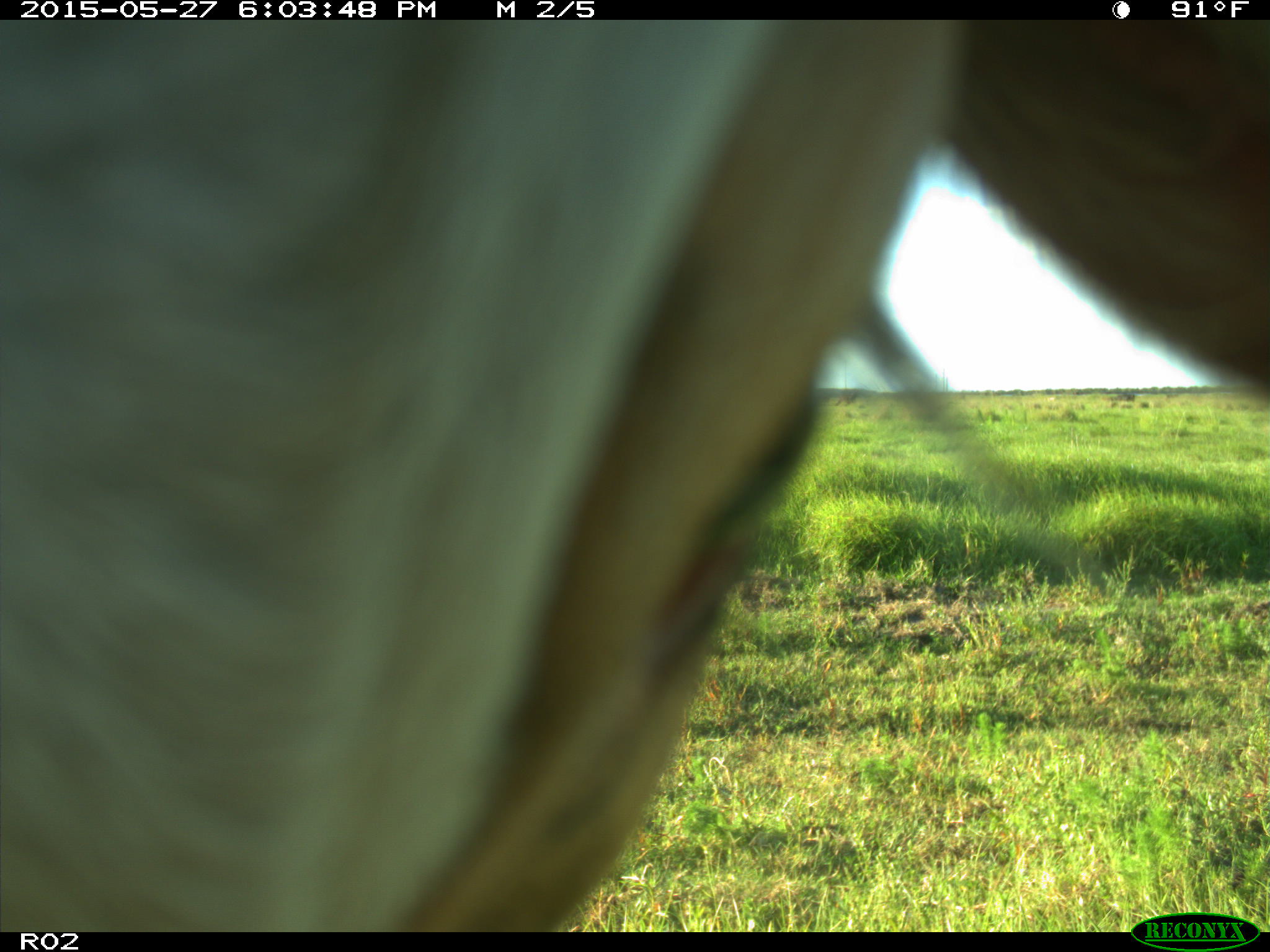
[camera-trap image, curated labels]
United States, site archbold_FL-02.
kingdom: Animalia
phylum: Chordata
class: Mammalia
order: Artiodactyla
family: Bovidae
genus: Bos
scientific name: Bos taurus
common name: domestic cow